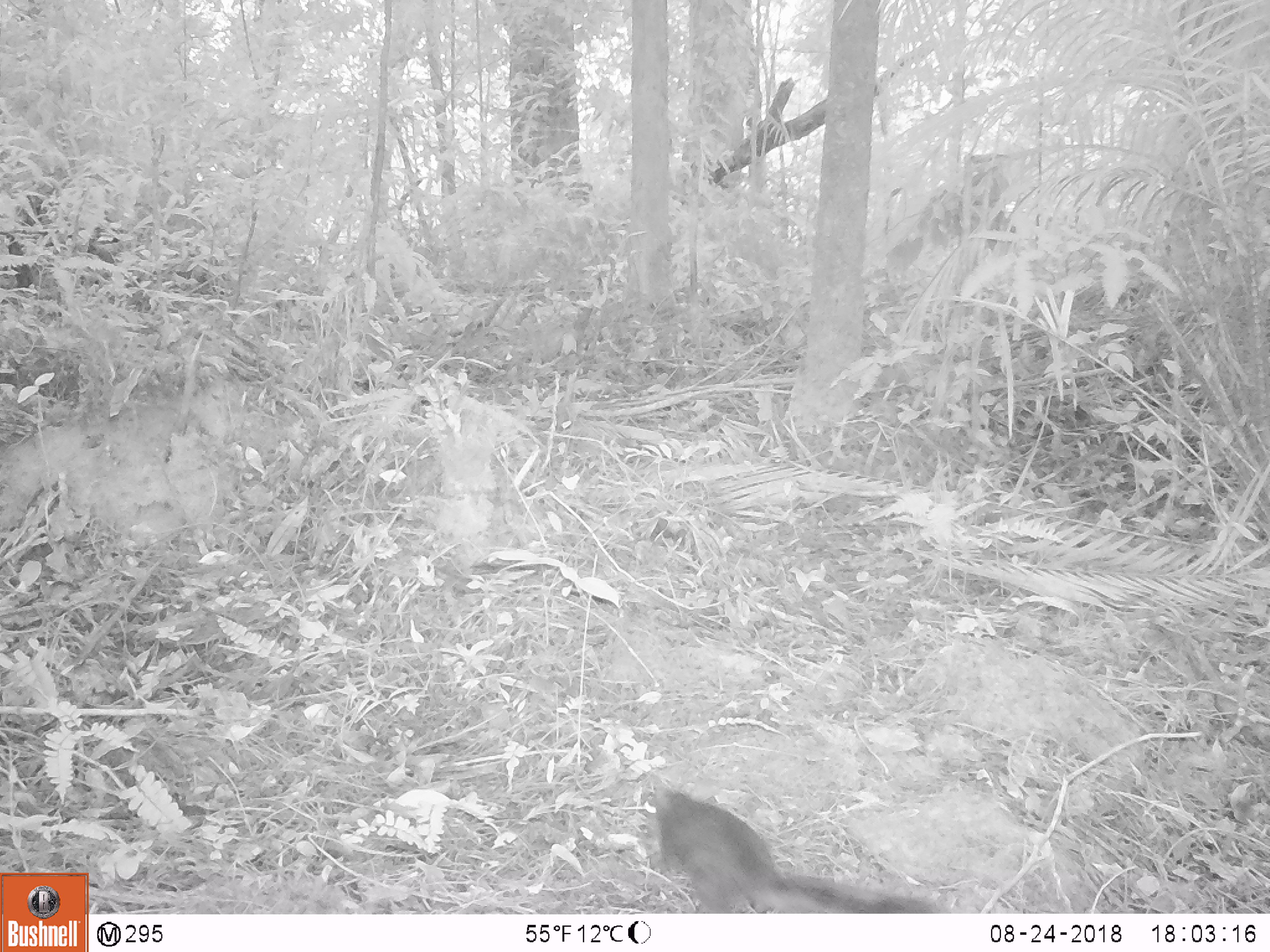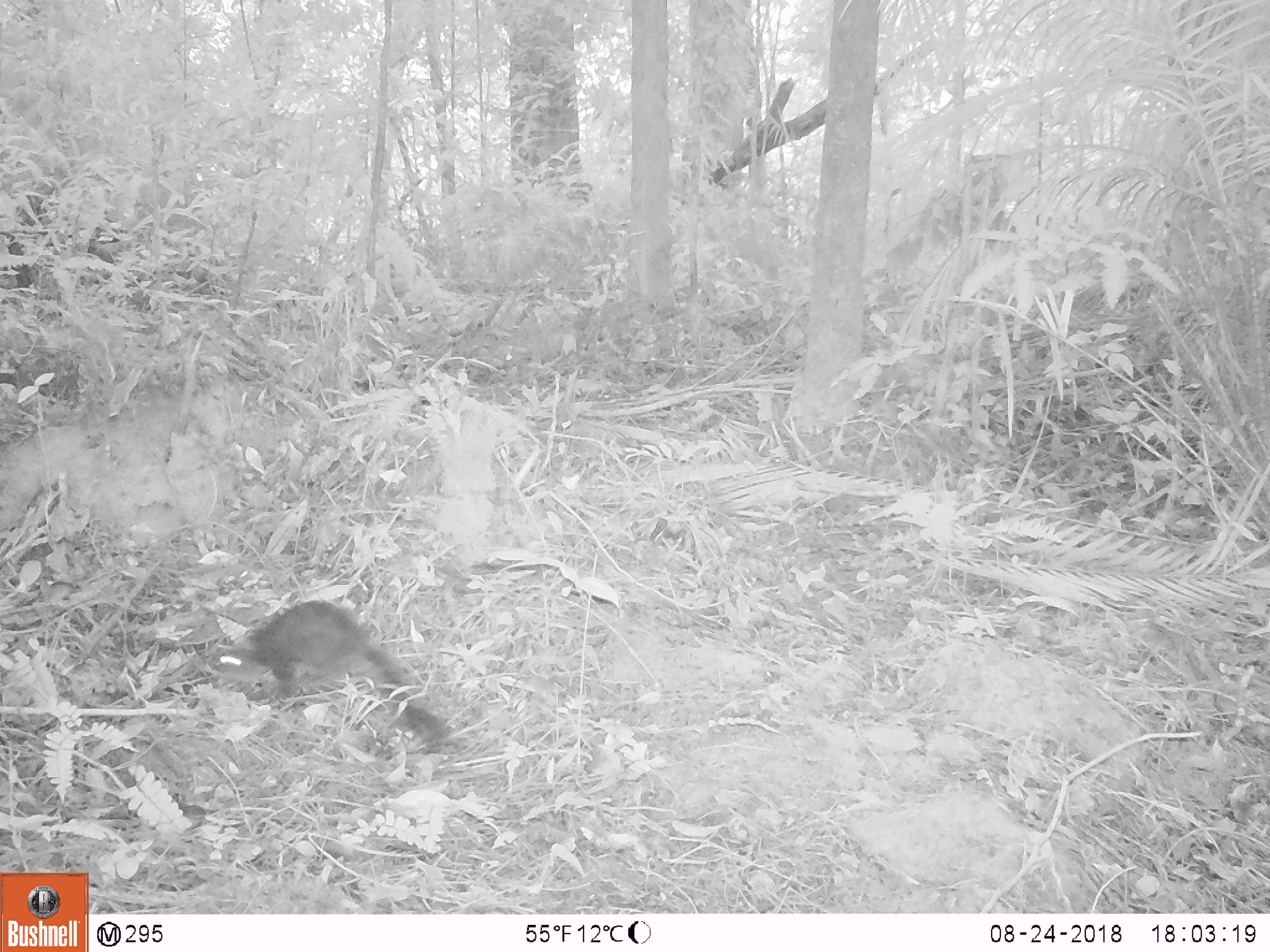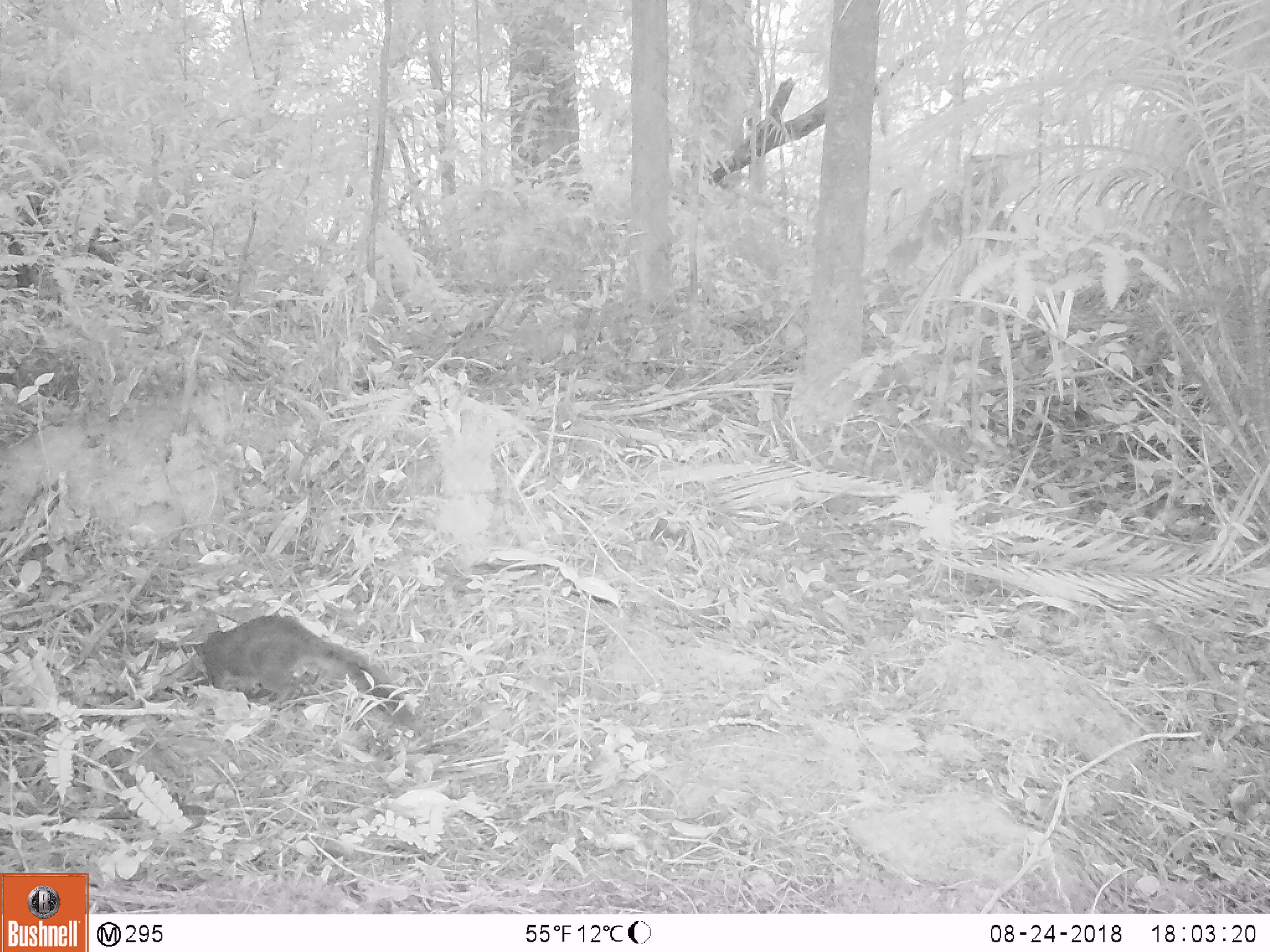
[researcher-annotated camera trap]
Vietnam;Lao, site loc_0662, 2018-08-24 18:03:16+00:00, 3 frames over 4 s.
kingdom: Animalia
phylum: Chordata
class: Mammalia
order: Rodentia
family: Sciuridae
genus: Dremomys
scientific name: Dremomys rufigenis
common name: red-cheeked squirrel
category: red cheeked squirrel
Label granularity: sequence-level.